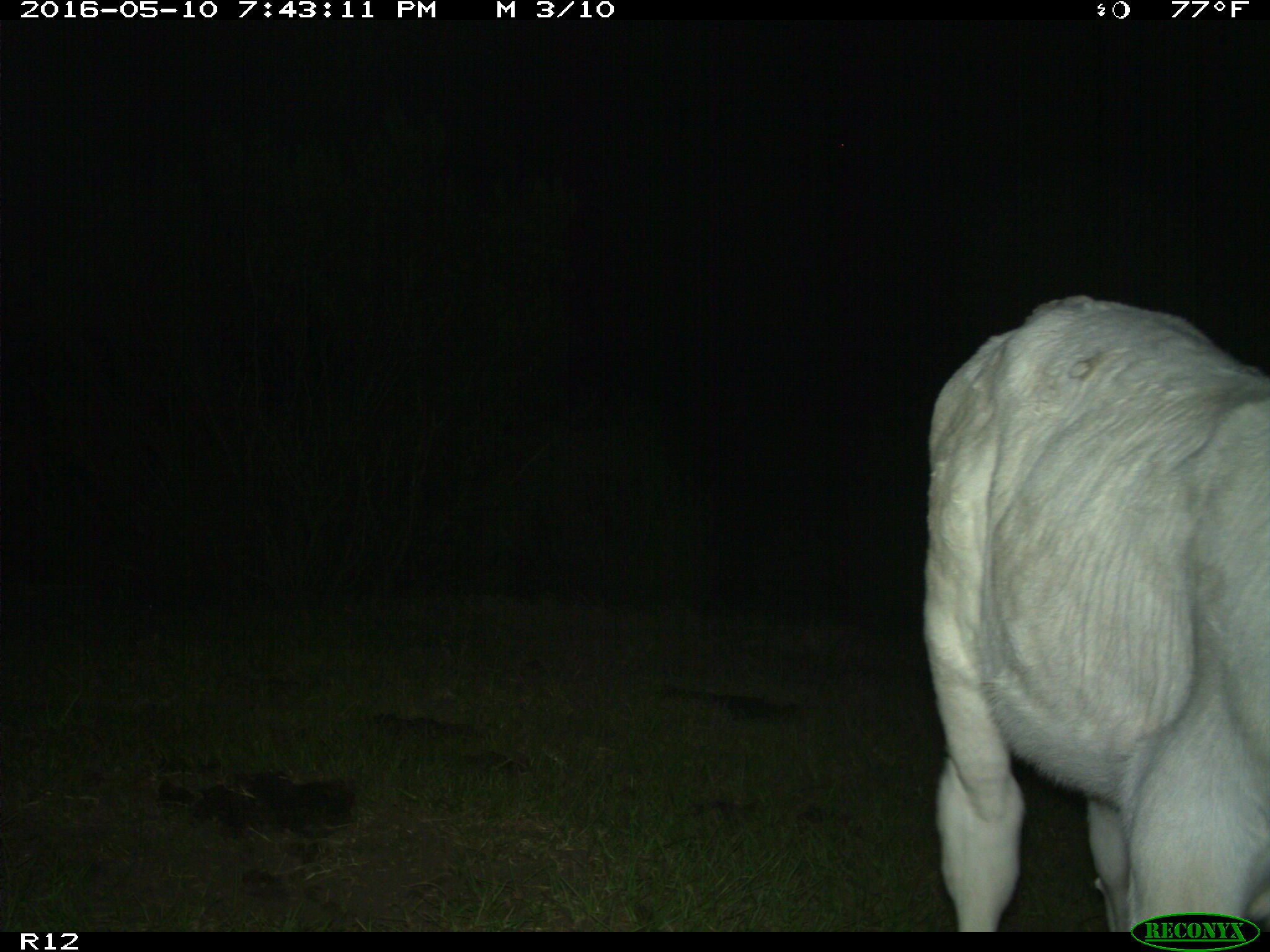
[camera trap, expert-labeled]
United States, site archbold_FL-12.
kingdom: Animalia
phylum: Chordata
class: Mammalia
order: Artiodactyla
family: Bovidae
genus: Bos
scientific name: Bos taurus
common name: domestic cow